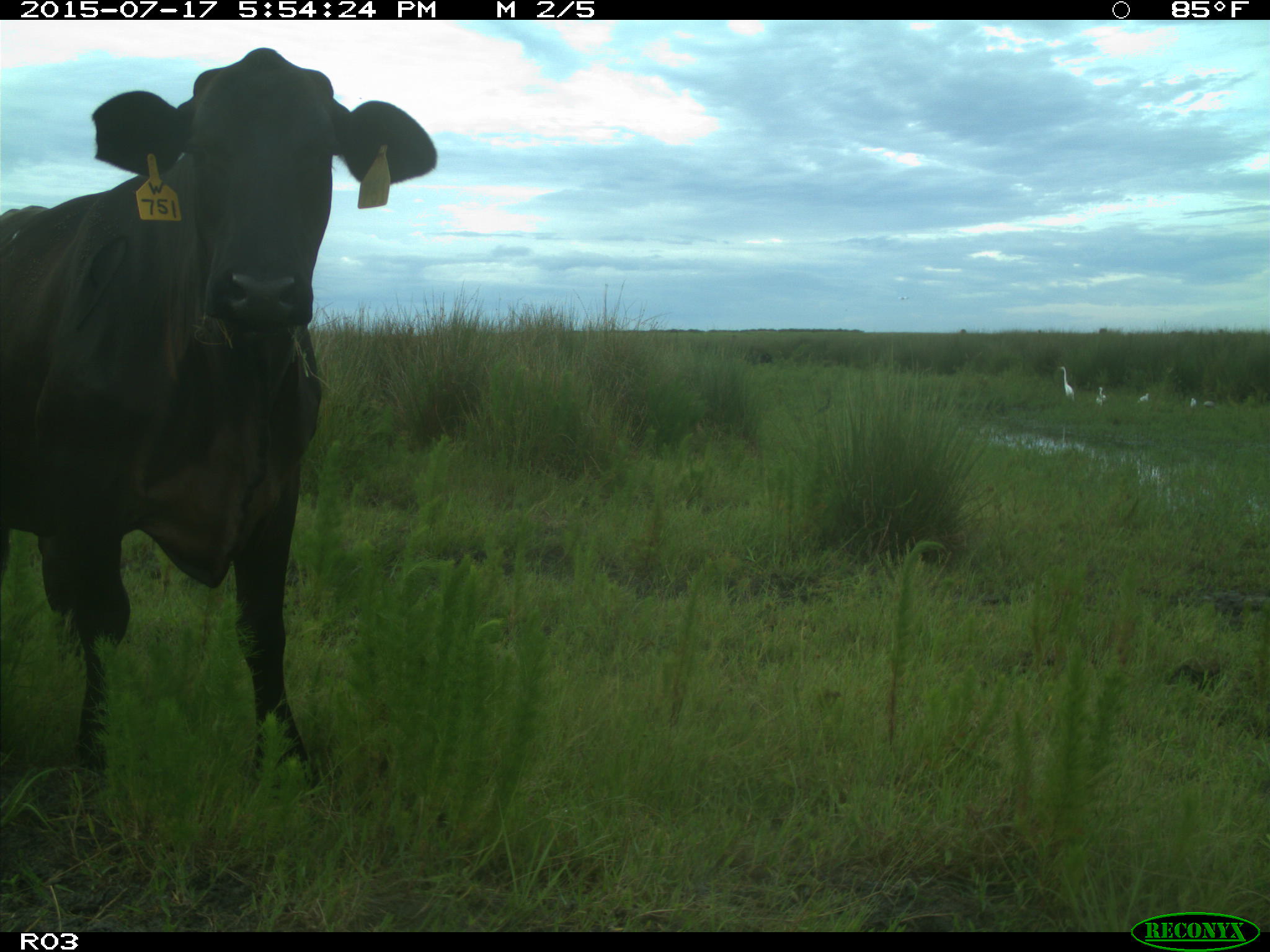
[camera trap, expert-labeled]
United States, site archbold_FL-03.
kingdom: Animalia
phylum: Chordata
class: Mammalia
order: Artiodactyla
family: Bovidae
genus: Bos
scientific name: Bos taurus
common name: domestic cow